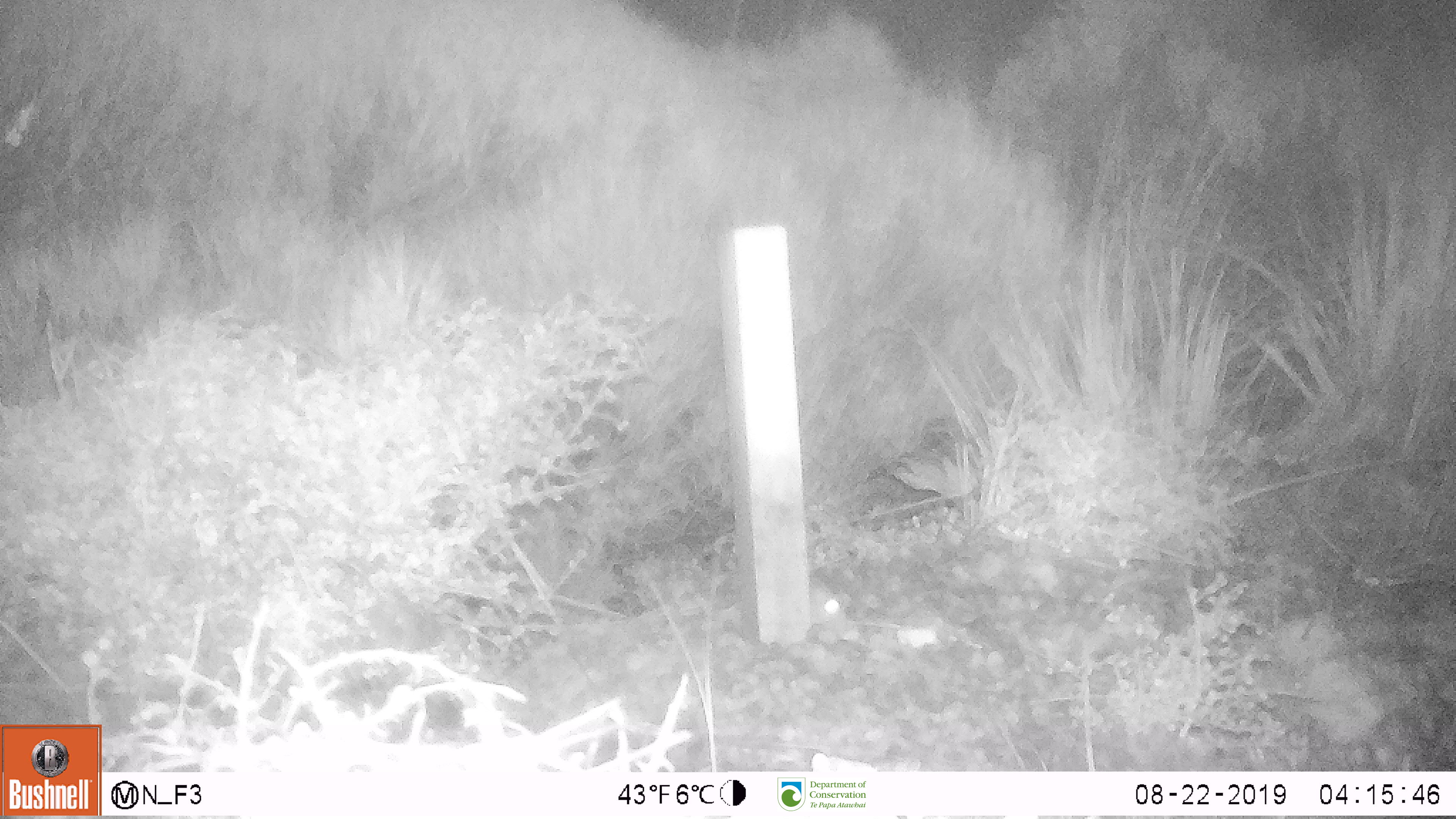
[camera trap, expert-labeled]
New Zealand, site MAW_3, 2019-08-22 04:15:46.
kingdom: Animalia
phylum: Chordata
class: Mammalia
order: Rodentia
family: Muridae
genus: Mus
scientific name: Mus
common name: mouse